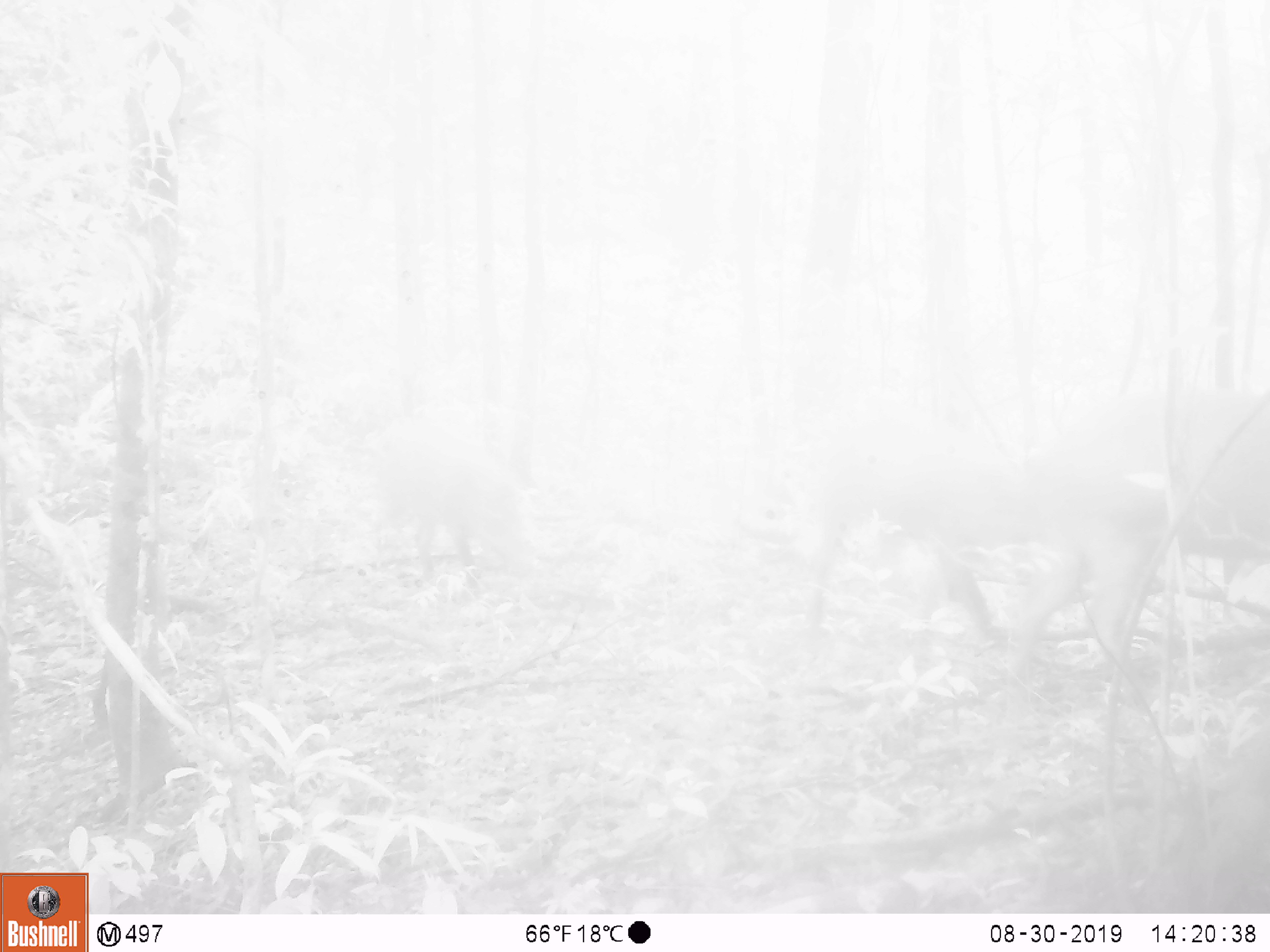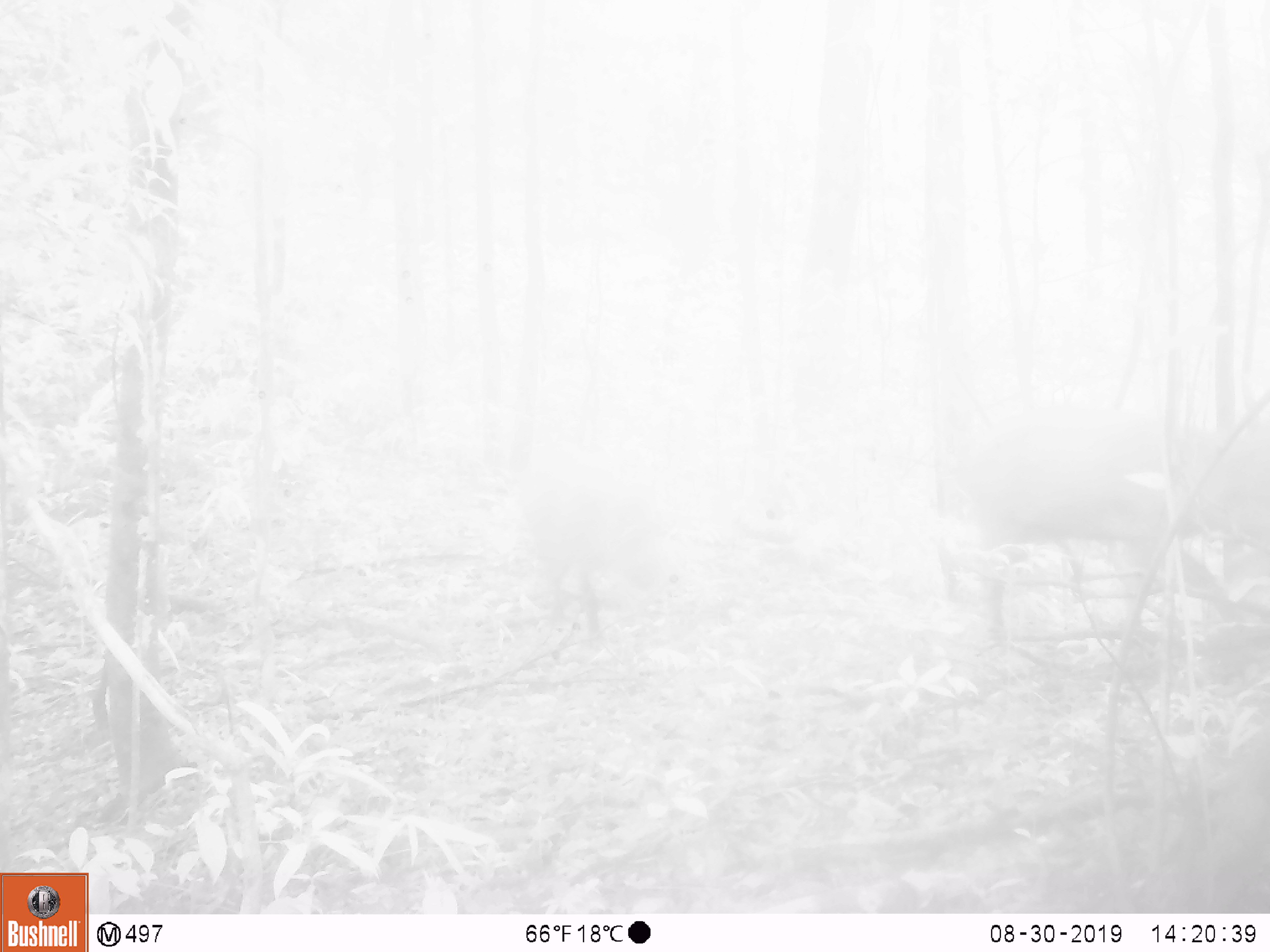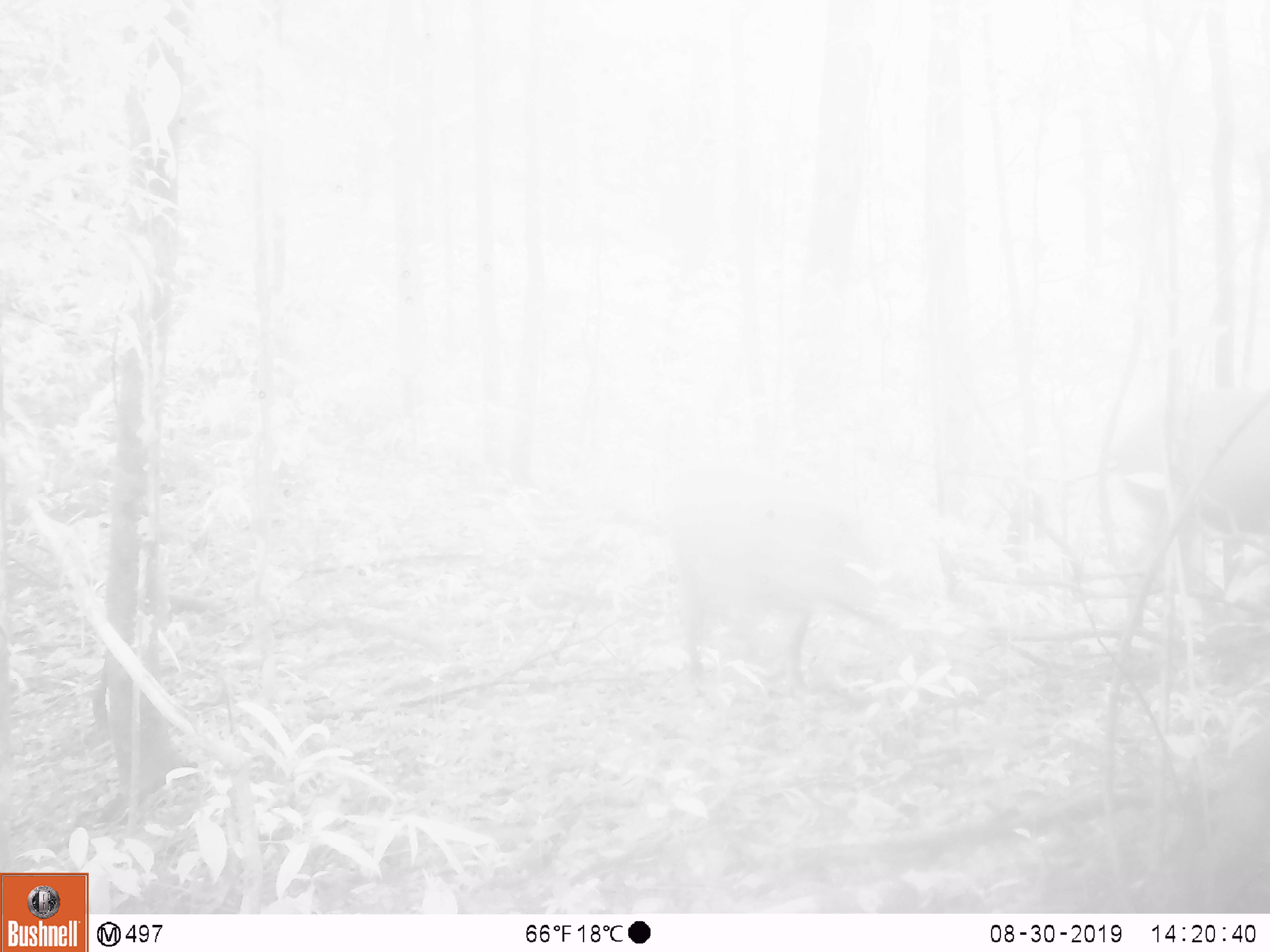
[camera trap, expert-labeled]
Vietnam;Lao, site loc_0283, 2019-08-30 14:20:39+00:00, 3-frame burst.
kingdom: Animalia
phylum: Chordata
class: Mammalia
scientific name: Mammalia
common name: mammal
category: unidentified mammal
Unidentified mammal (mammal) (Mammalia). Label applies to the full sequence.